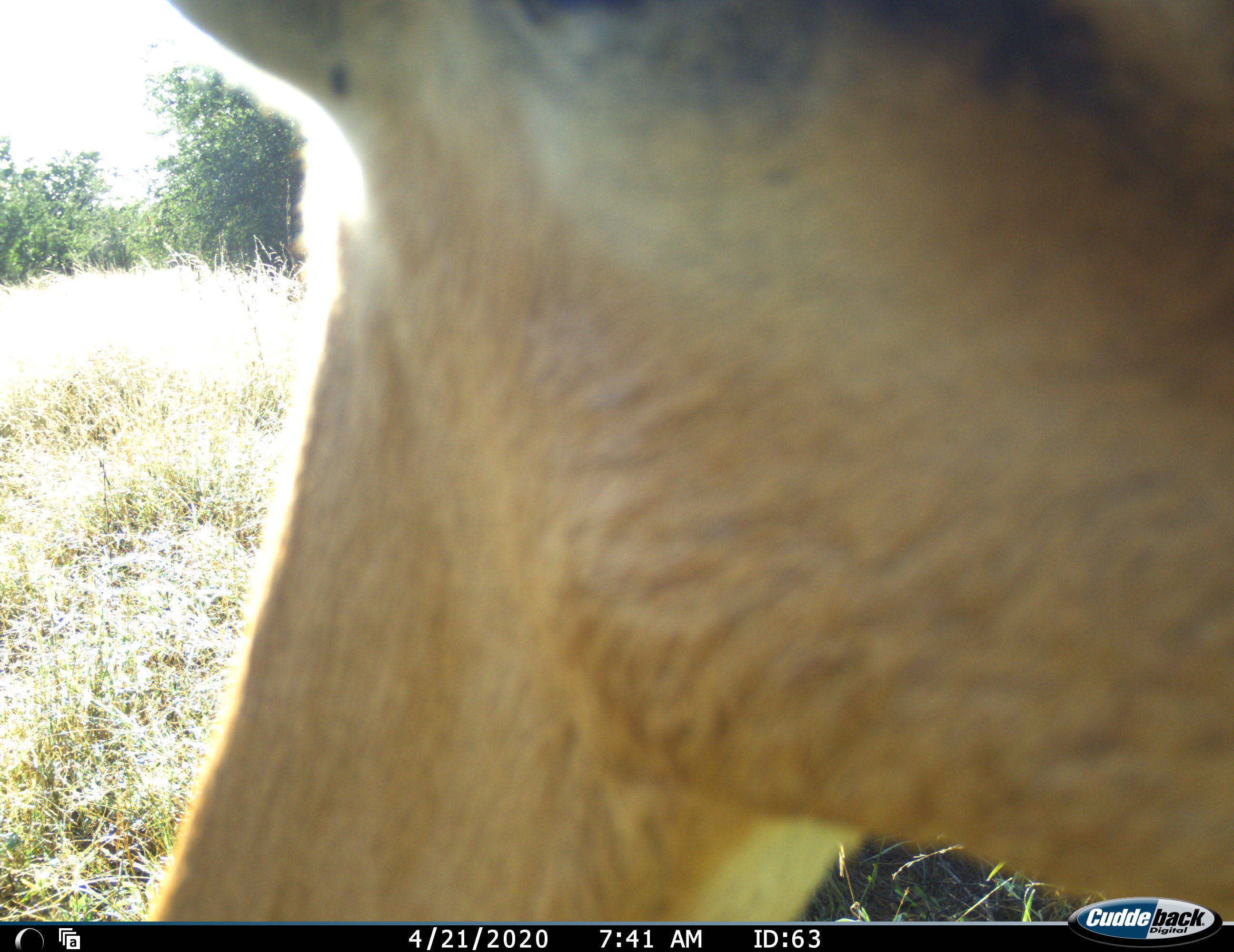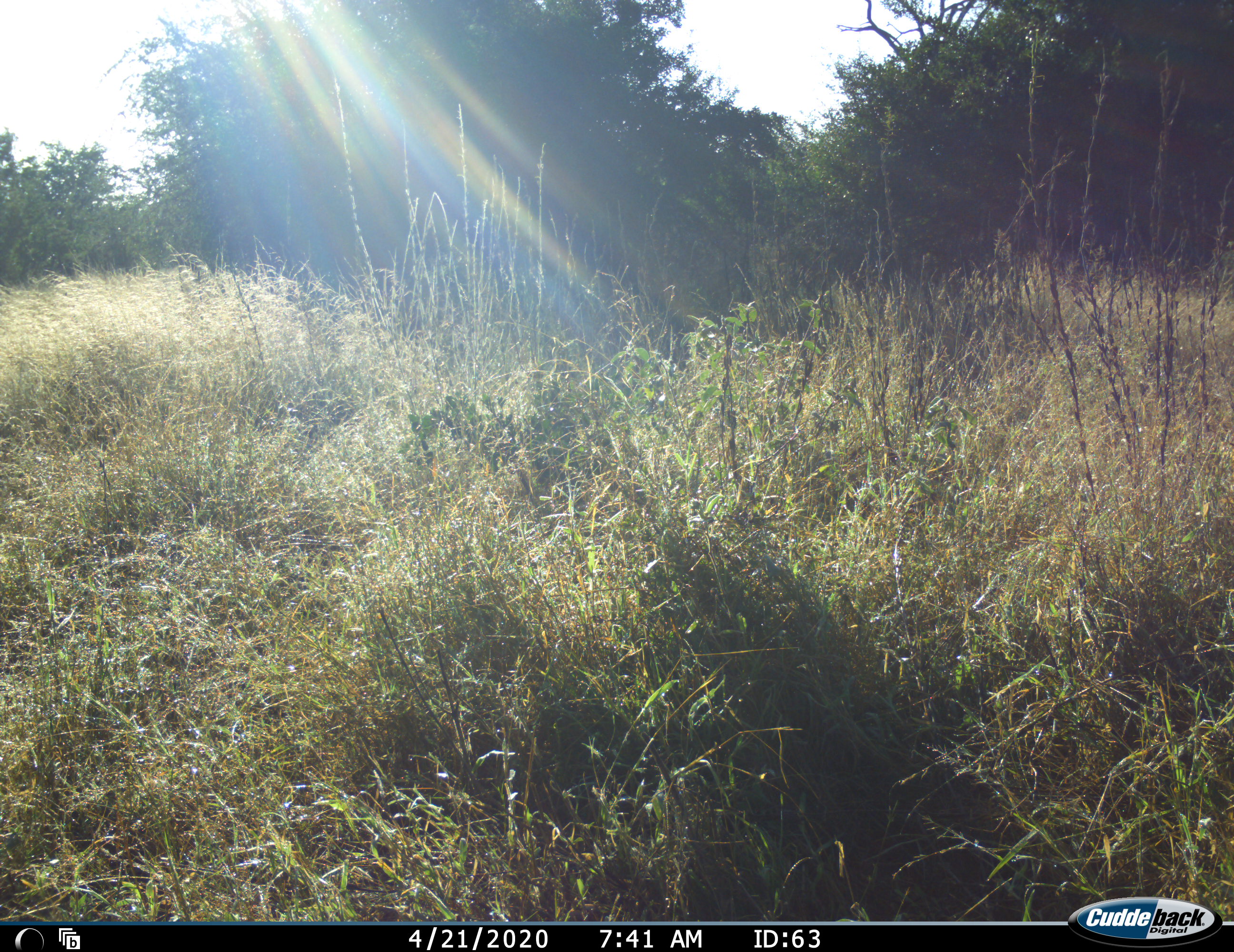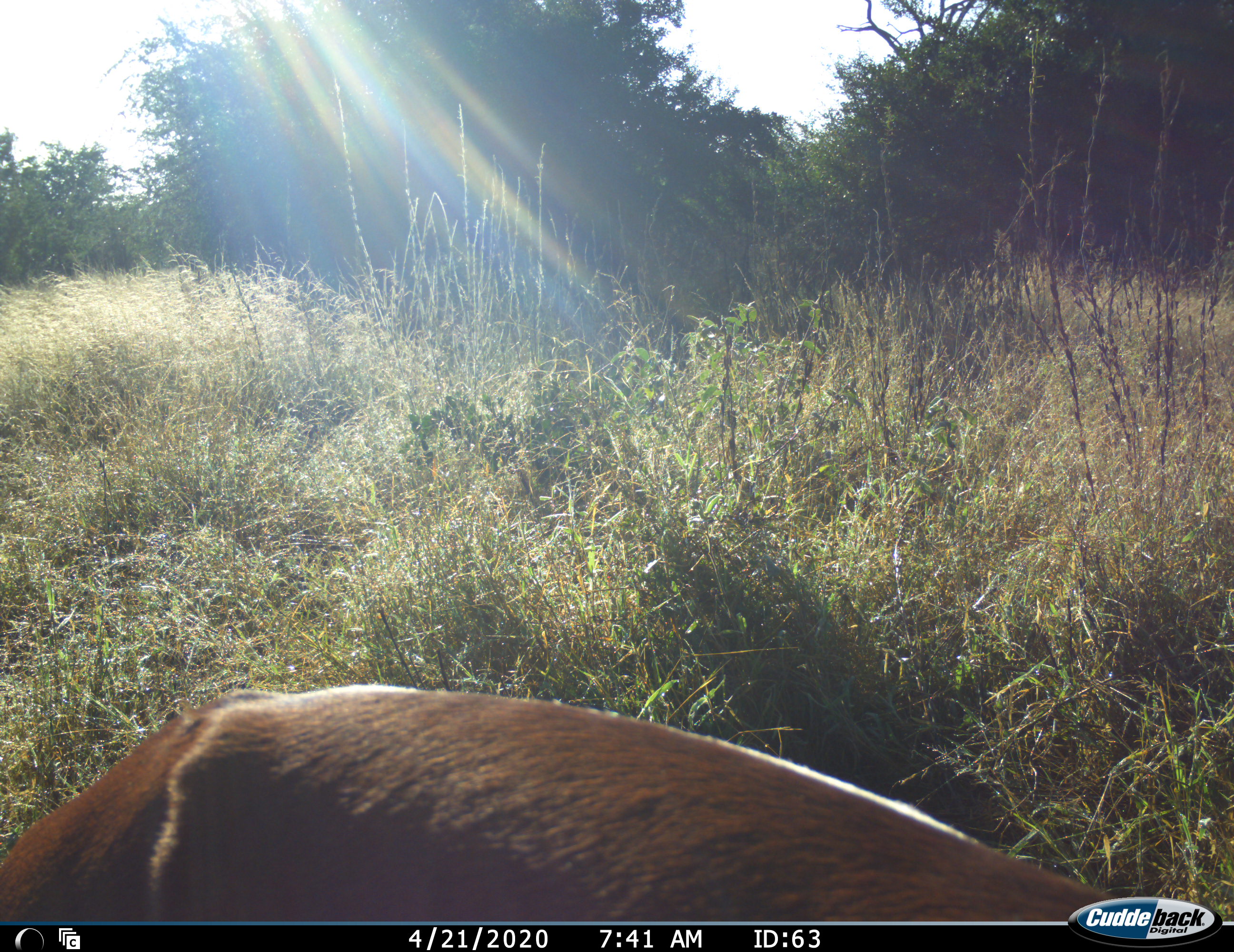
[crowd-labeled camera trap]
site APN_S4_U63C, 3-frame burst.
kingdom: Animalia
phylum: Chordata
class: Mammalia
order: Artiodactyla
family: Bovidae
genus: Aepyceros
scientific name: Aepyceros melampus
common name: impala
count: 1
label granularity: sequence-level